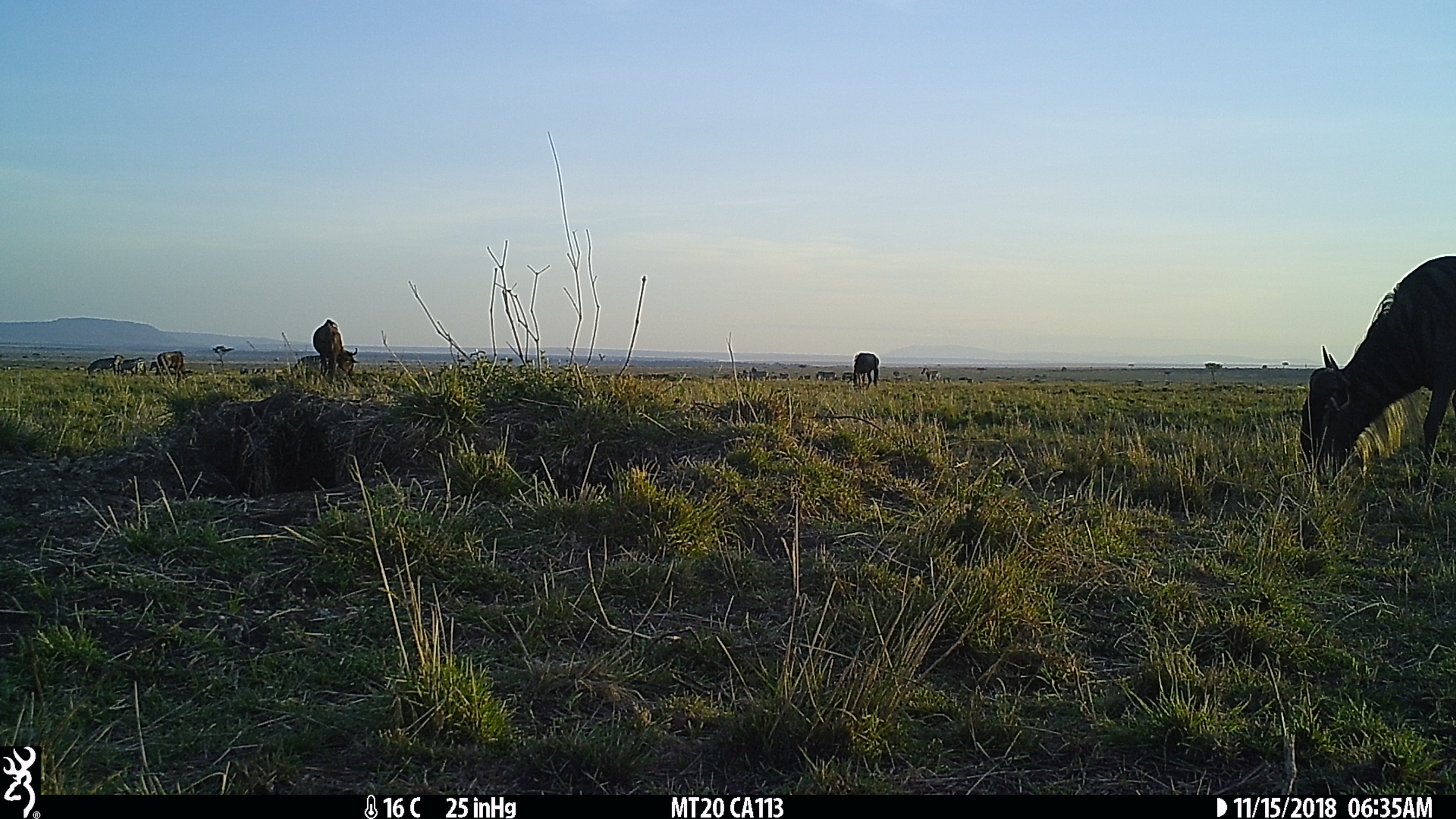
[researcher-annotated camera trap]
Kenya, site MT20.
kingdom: Animalia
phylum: Chordata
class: Mammalia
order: Artiodactyla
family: Bovidae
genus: Connochaetes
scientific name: Connochaetes taurinus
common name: blue wildebeest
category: wildebeest